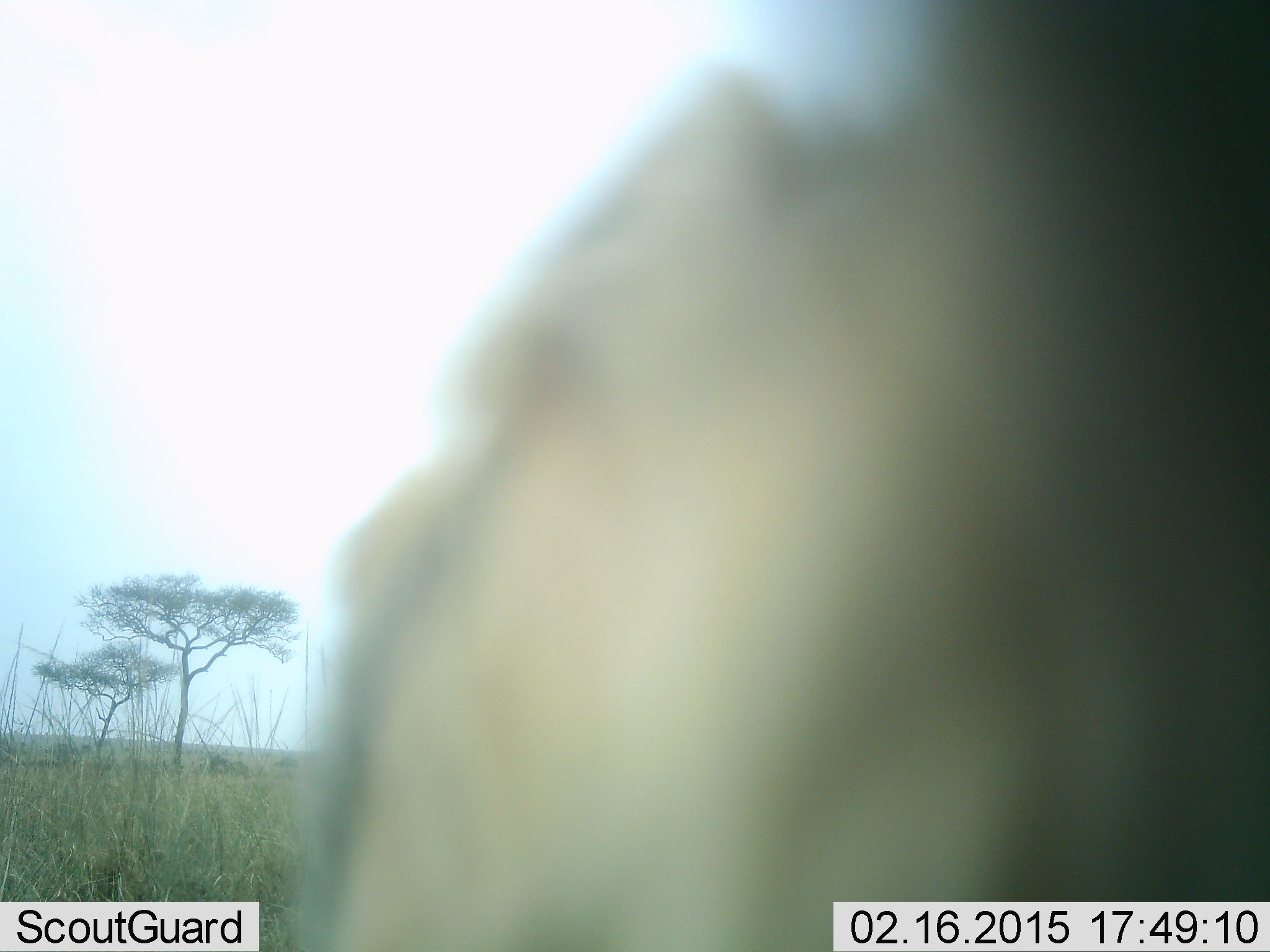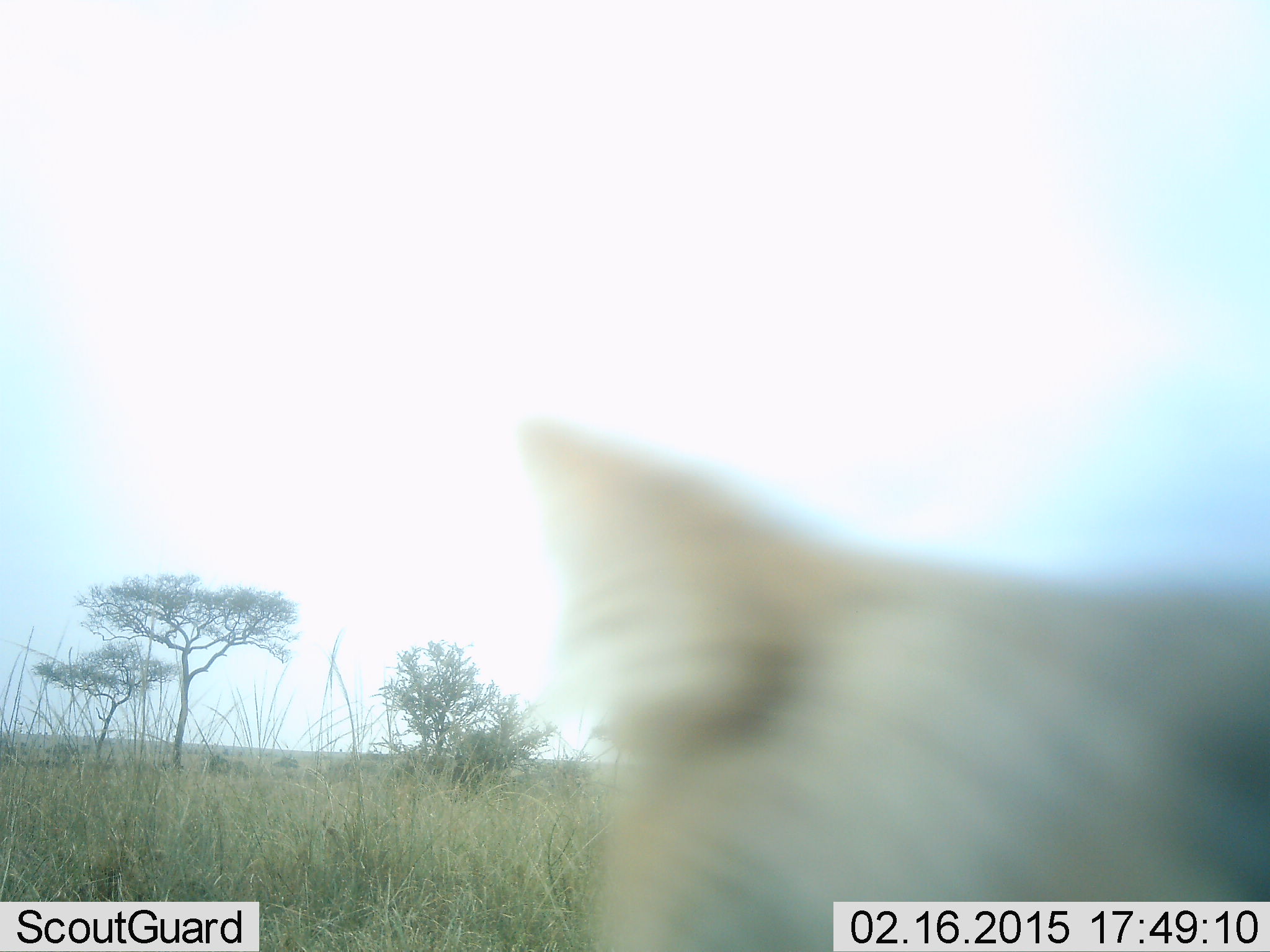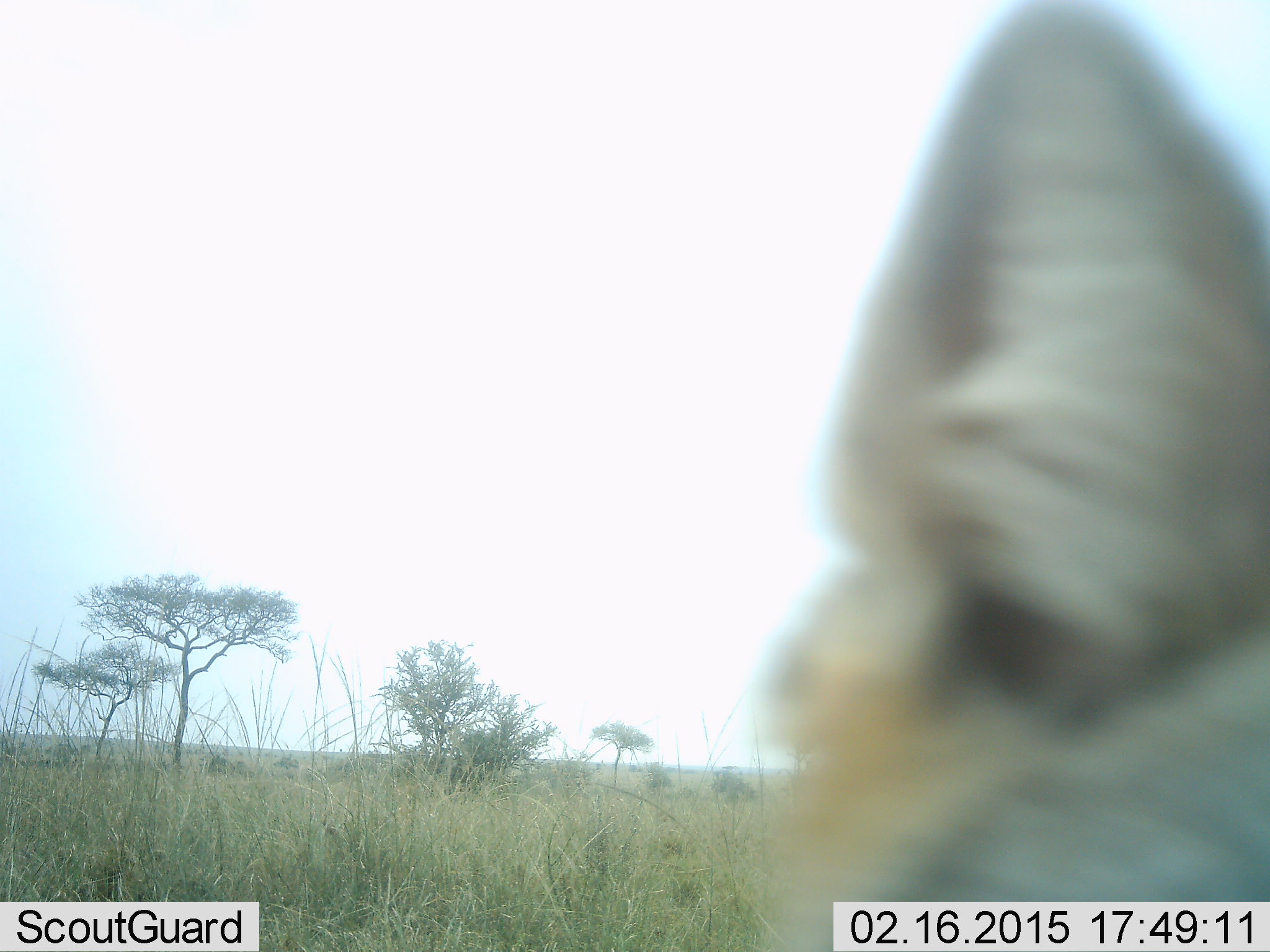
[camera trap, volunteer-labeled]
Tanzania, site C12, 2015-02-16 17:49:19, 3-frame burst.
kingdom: Animalia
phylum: Chordata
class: Mammalia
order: Carnivora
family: Felidae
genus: Acinonyx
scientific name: Acinonyx jubatus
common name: cheetah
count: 1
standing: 67%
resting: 0%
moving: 33%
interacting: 0%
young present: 0%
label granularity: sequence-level